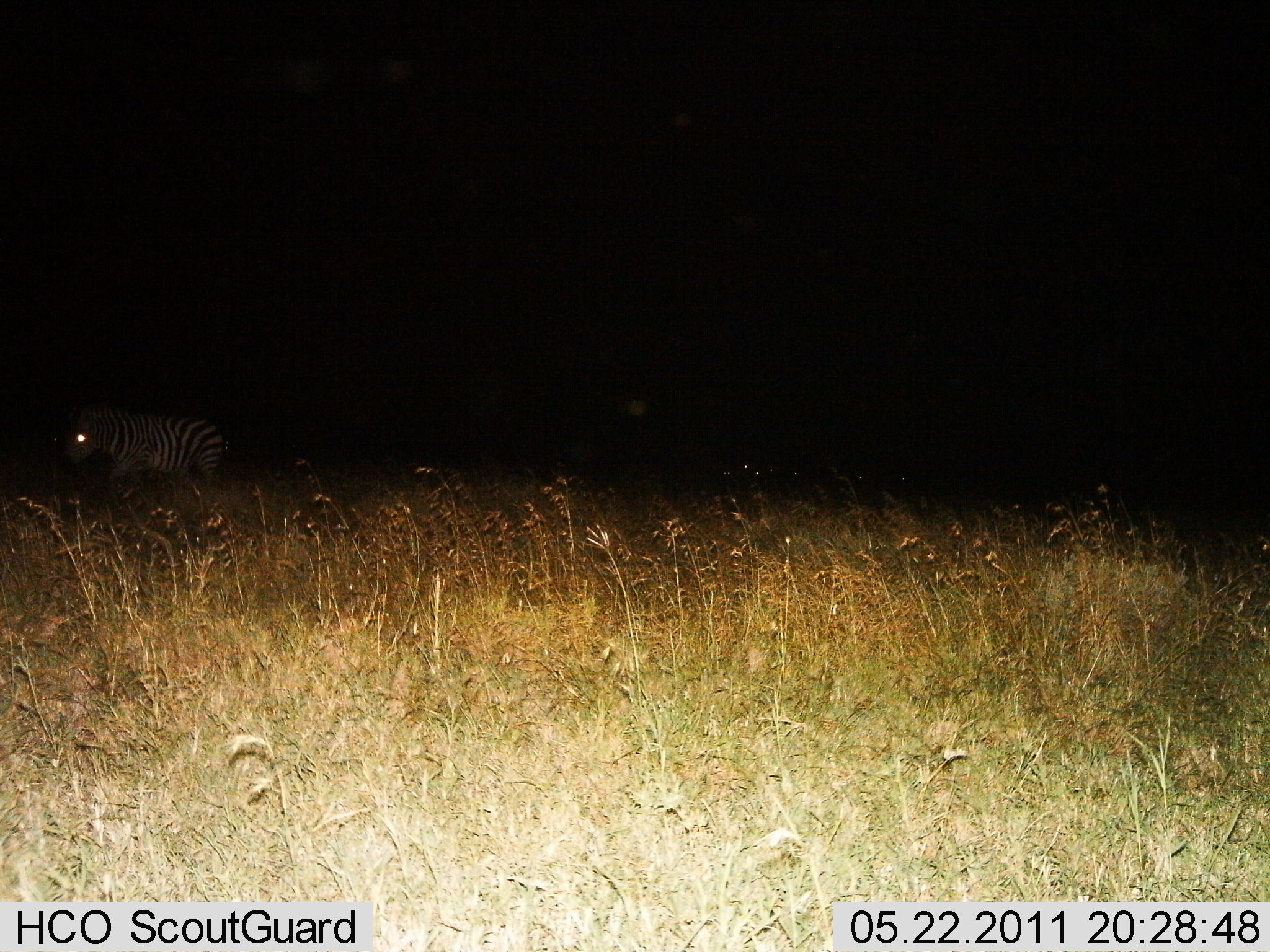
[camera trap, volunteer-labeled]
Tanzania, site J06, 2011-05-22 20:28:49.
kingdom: Animalia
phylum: Chordata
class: Mammalia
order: Perissodactyla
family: Equidae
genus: Equus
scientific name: Equus quagga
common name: plains zebra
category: zebra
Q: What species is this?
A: Zebra (plains zebra) (Equus quagga).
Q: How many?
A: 1.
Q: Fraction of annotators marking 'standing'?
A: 58%.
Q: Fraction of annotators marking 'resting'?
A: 0%.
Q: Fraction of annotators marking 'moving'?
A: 42%.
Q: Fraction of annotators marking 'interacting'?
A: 0%.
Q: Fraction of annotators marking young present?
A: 0%.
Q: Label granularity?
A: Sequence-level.